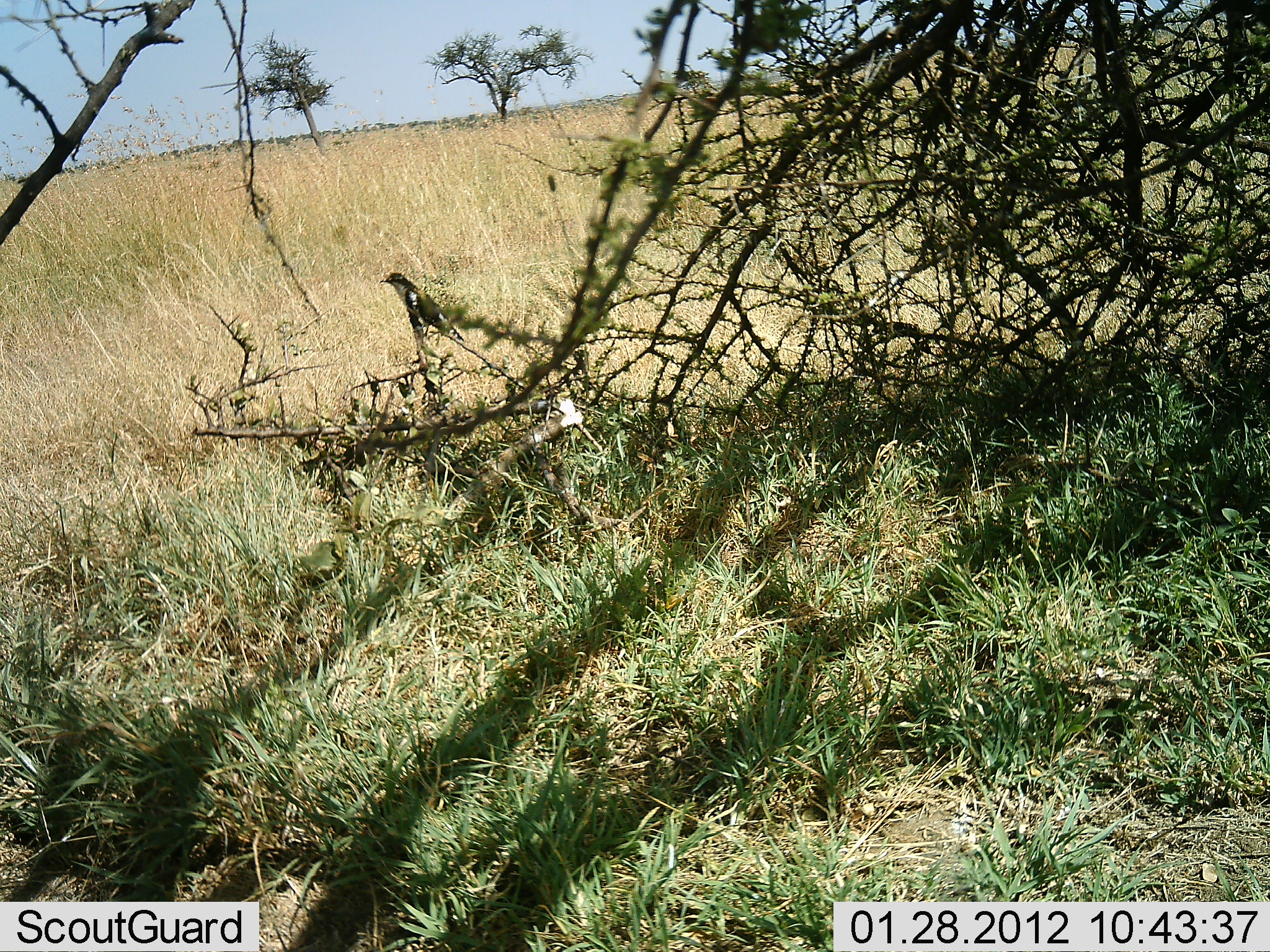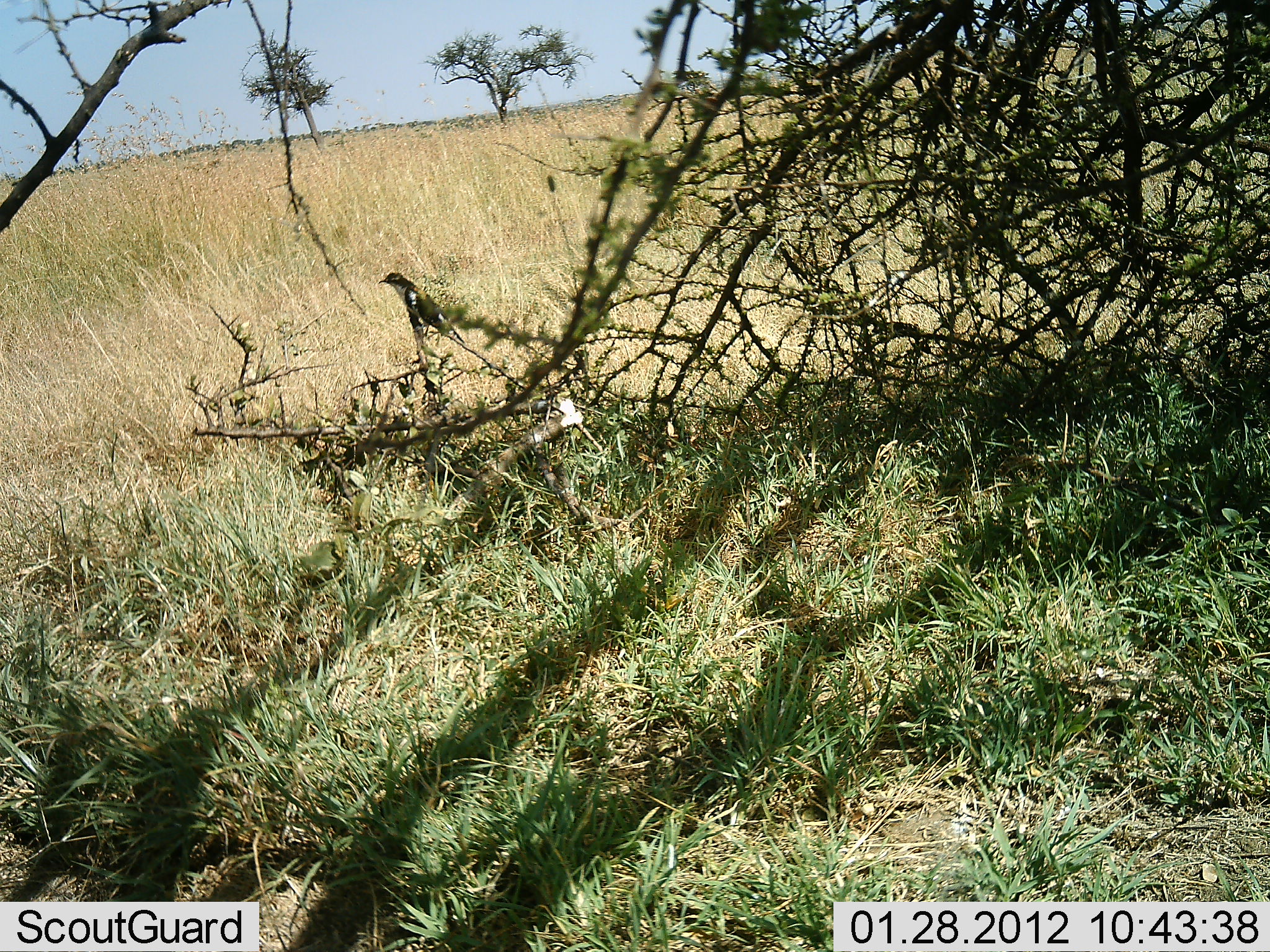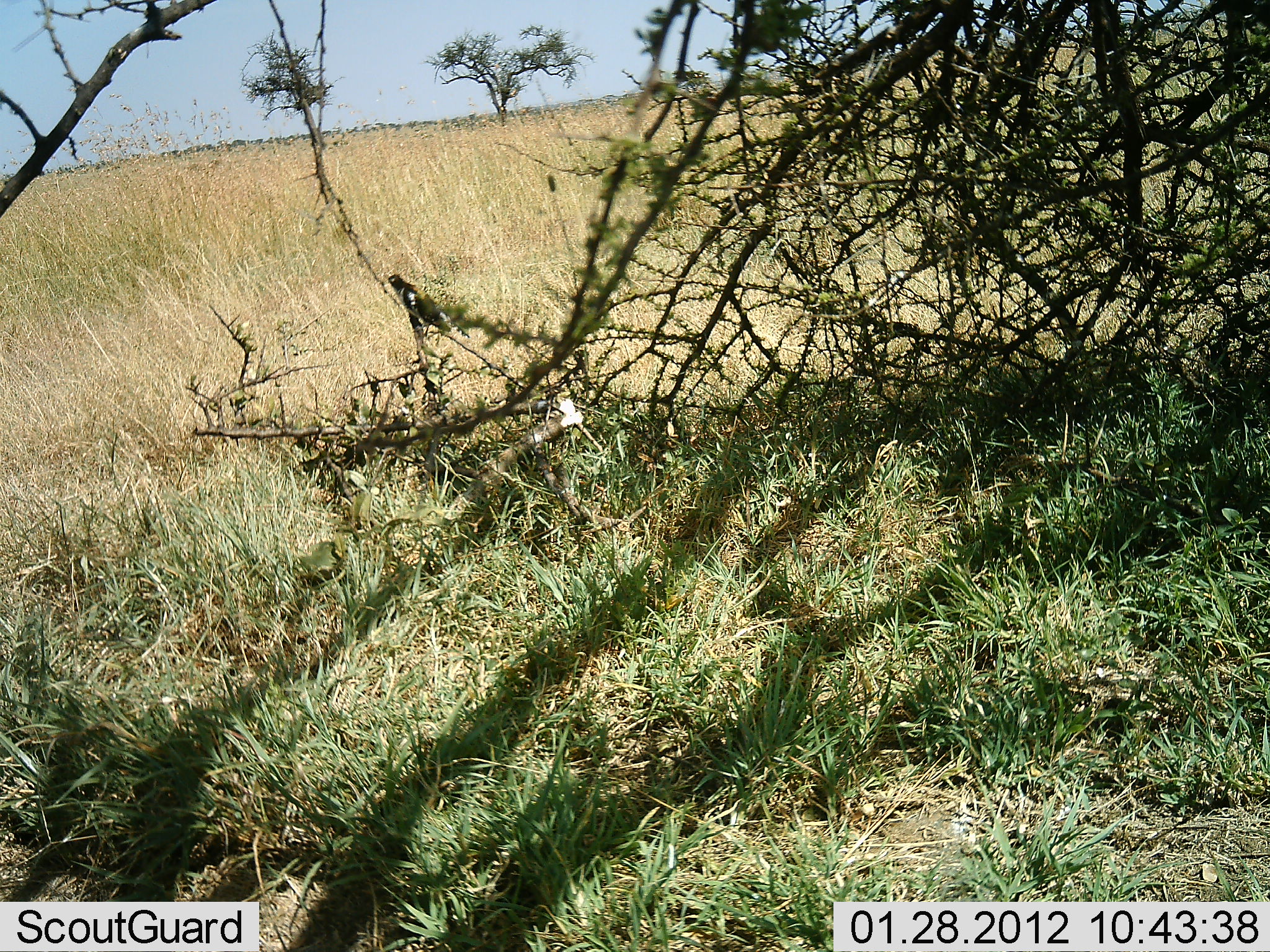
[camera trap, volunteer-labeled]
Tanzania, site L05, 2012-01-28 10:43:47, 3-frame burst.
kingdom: Animalia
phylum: Chordata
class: Aves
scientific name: Aves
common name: bird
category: otherbird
Otherbird (bird) (Aves), count 1. Behavior (volunteer vote fractions): standing 53%, resting 41%, moving 6%, interacting 0%. Young present (vote fraction): 0%. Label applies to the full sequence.